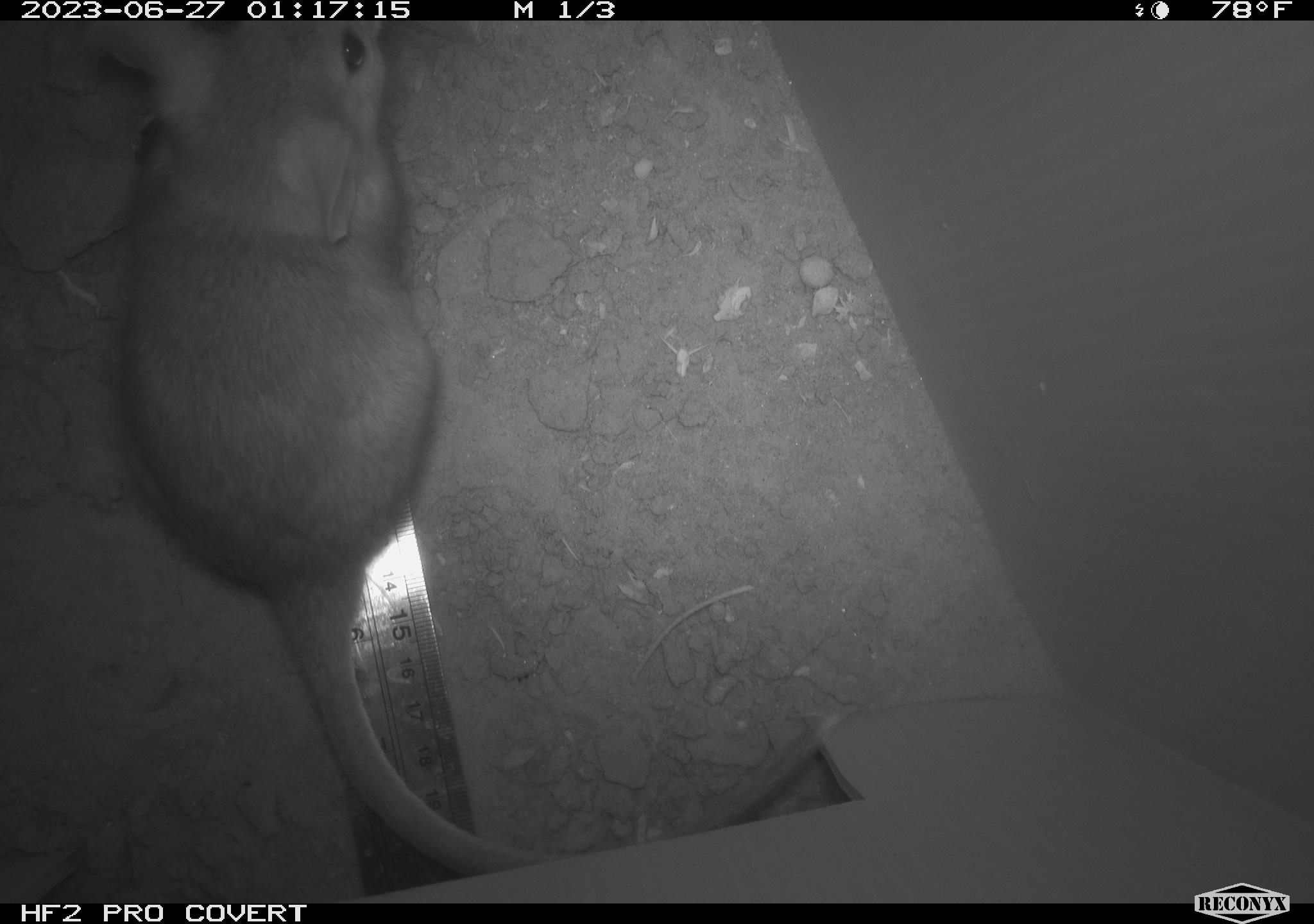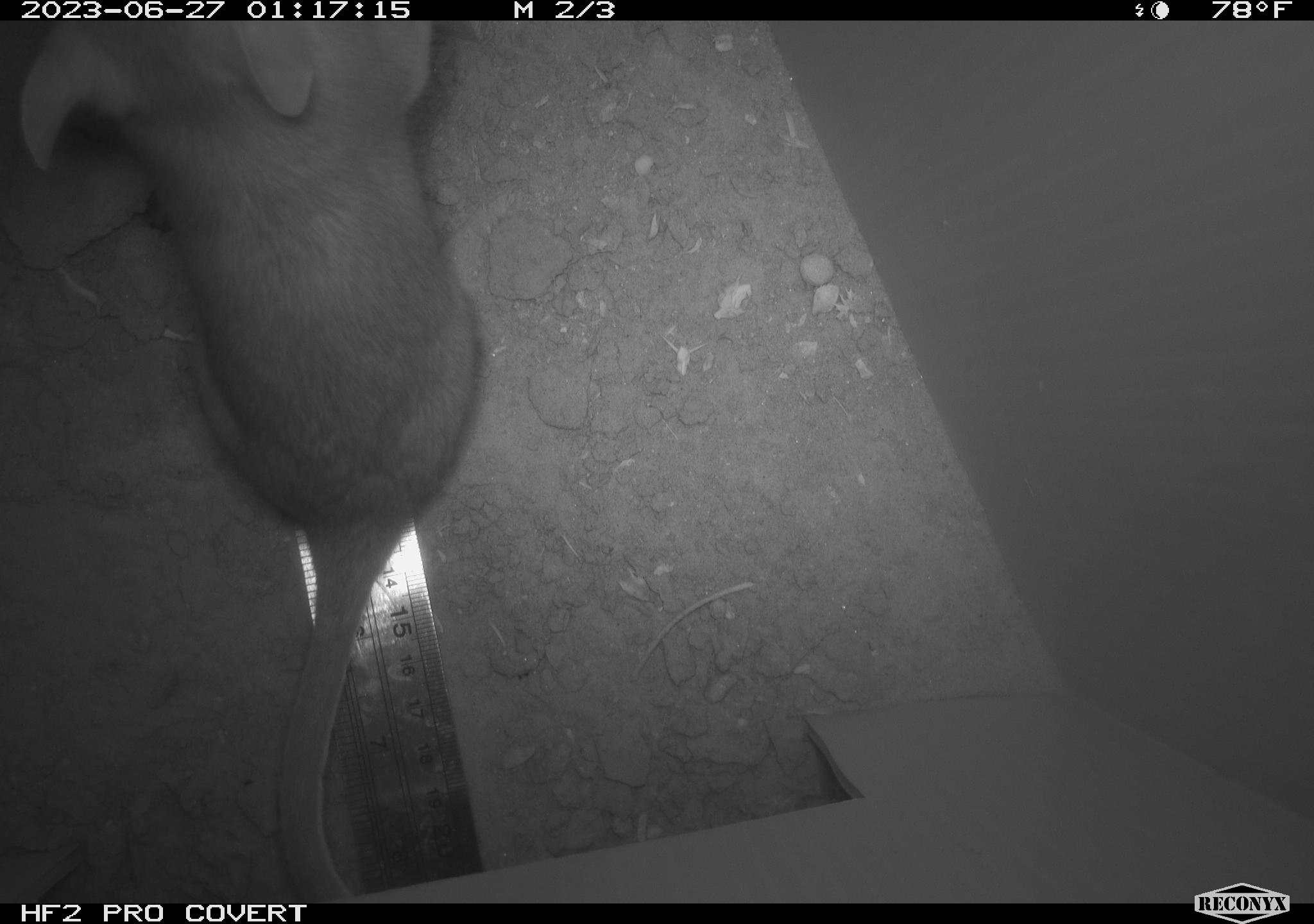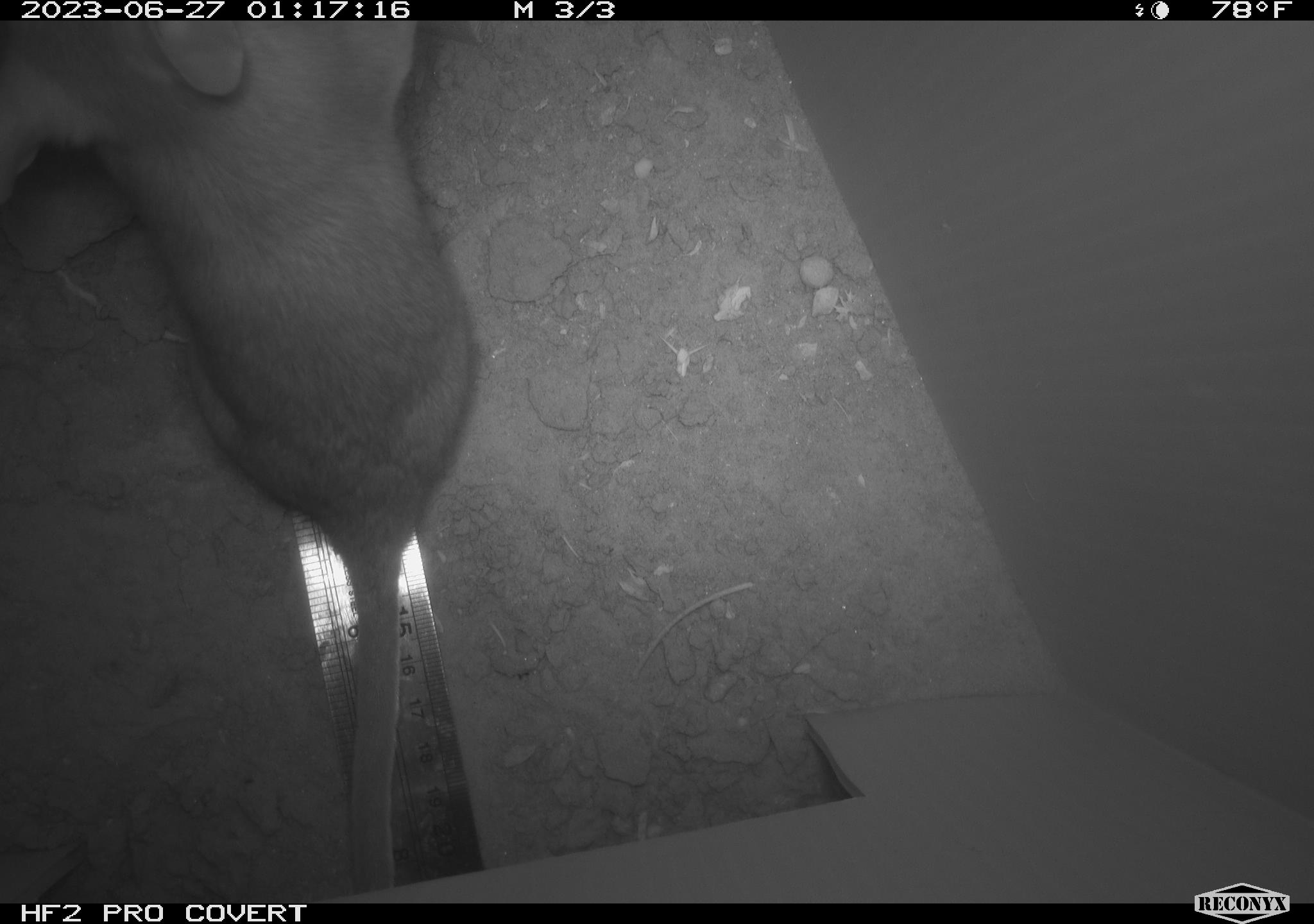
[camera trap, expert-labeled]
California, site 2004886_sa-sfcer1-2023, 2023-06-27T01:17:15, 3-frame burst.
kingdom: Animalia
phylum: Chordata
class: Mammalia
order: Rodentia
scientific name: Rodentia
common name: mouse species